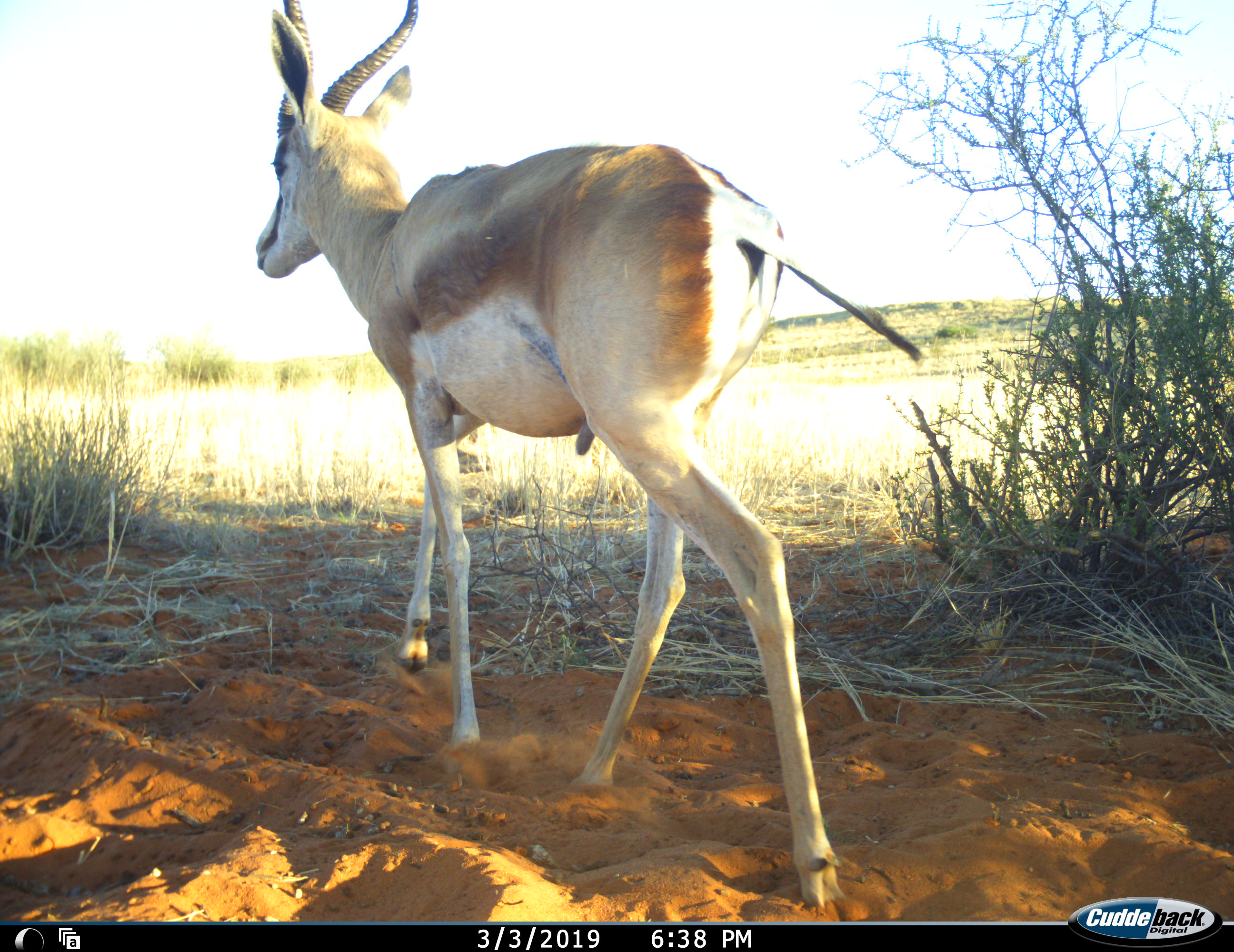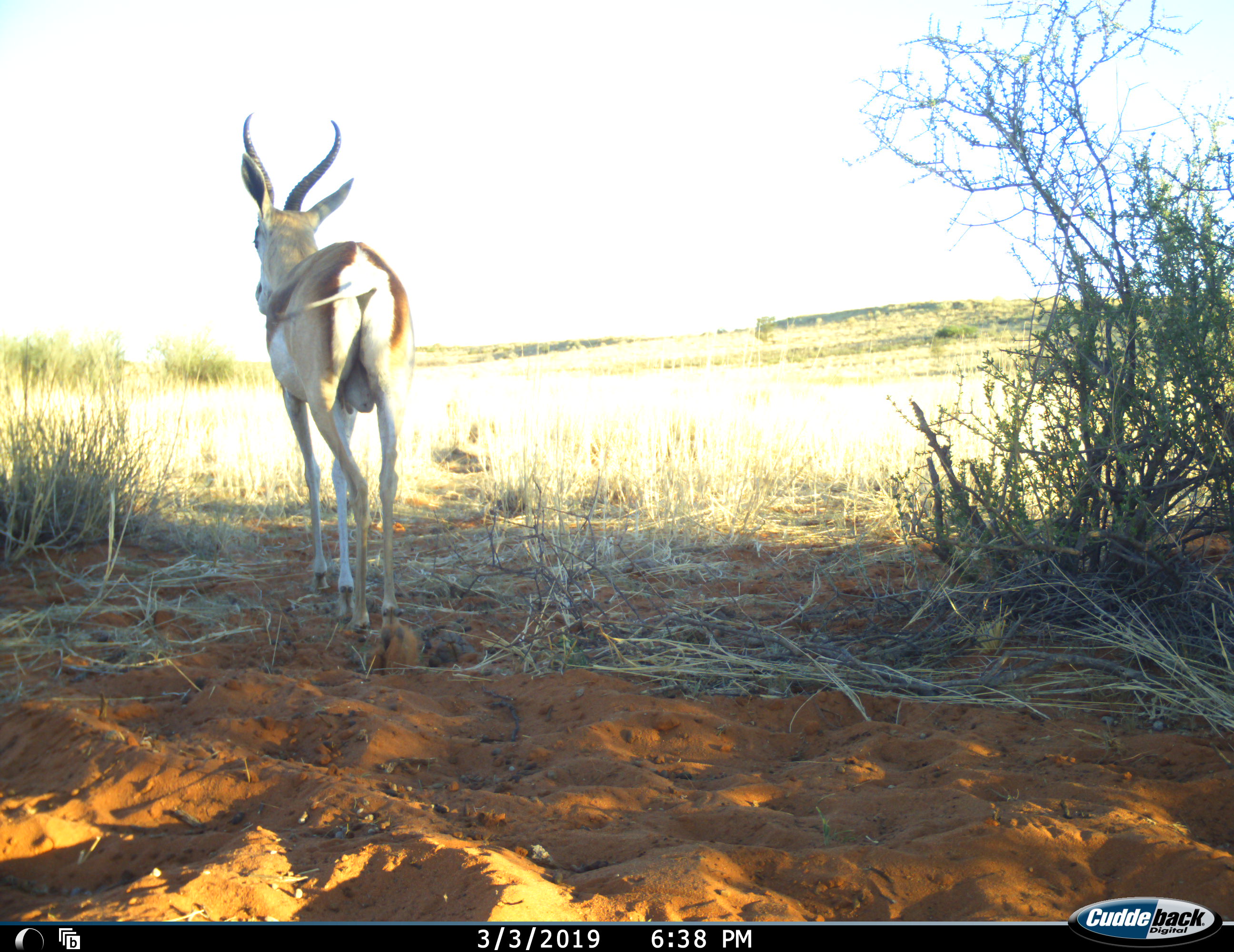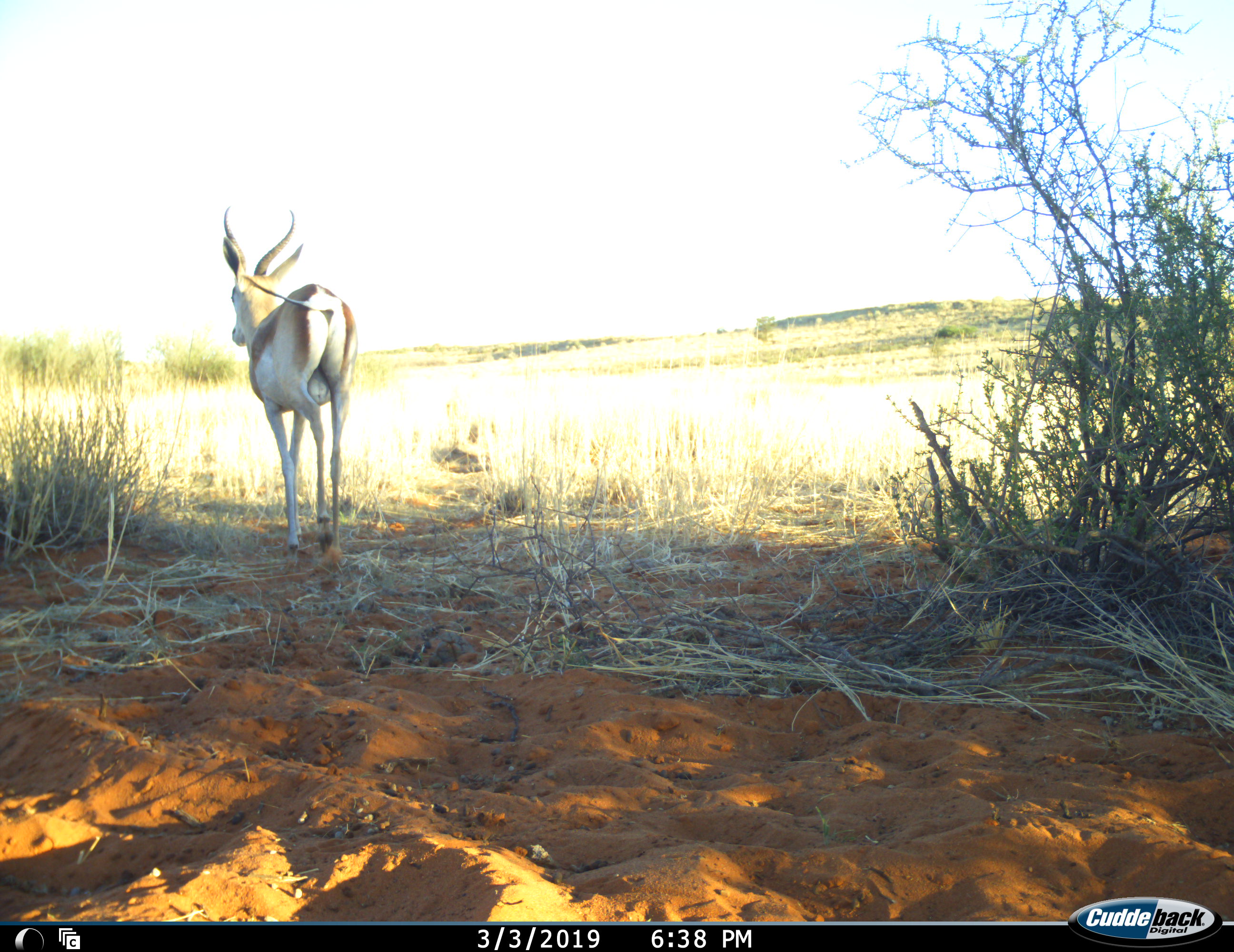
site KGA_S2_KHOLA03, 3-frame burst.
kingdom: Animalia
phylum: Chordata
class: Mammalia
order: Artiodactyla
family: Bovidae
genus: Antidorcas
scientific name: Antidorcas marsupialis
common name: springbok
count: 1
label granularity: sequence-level